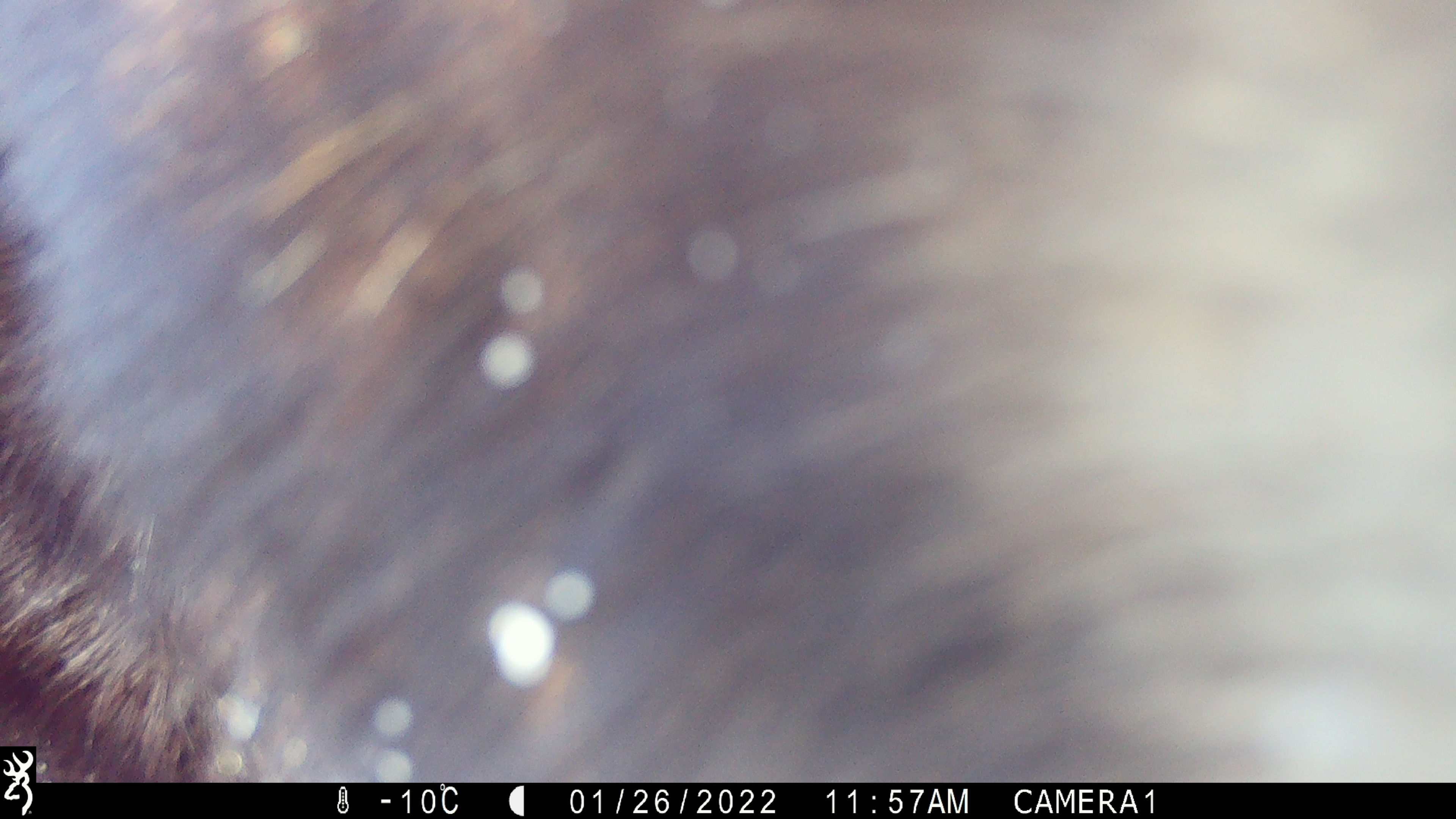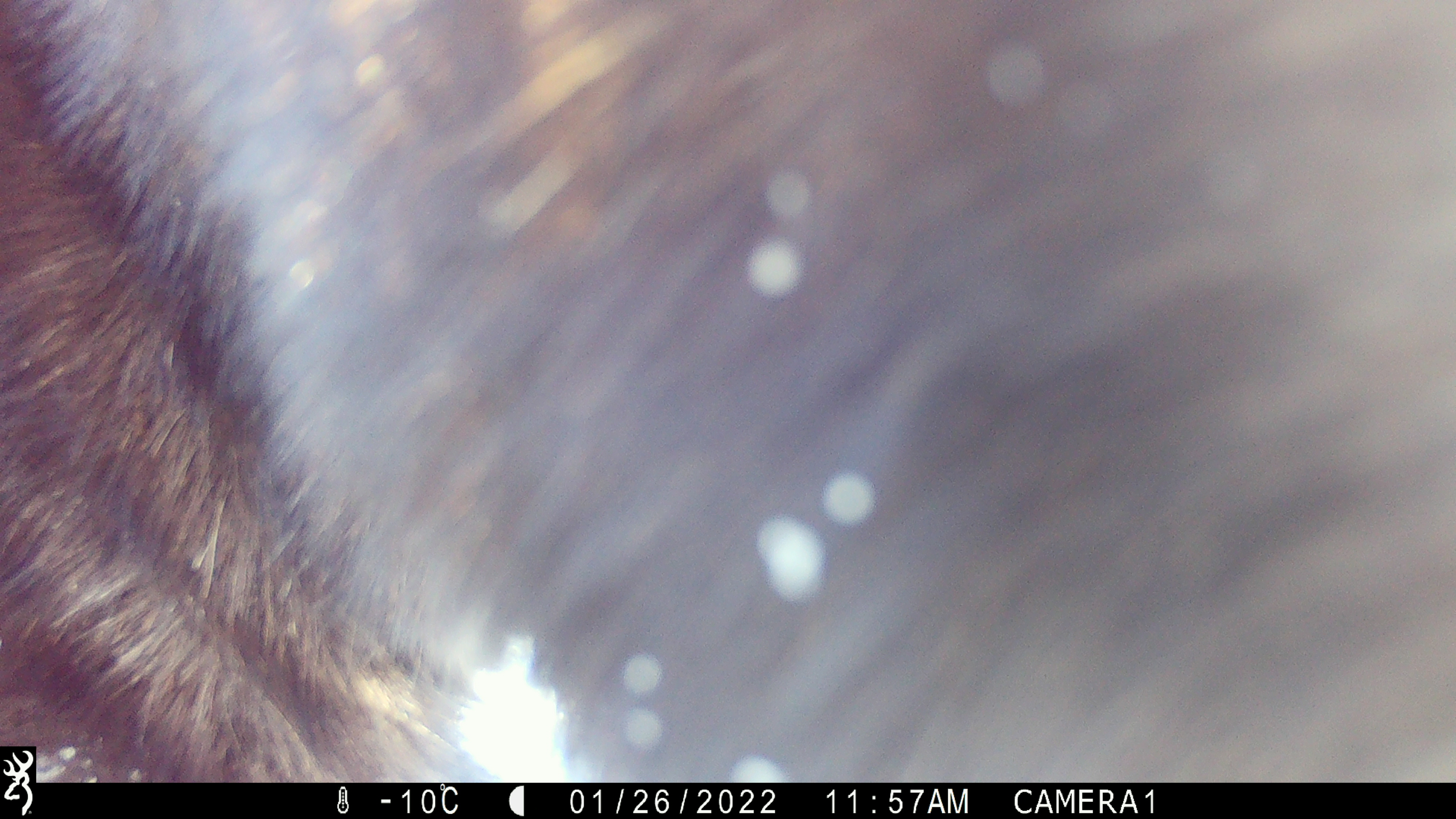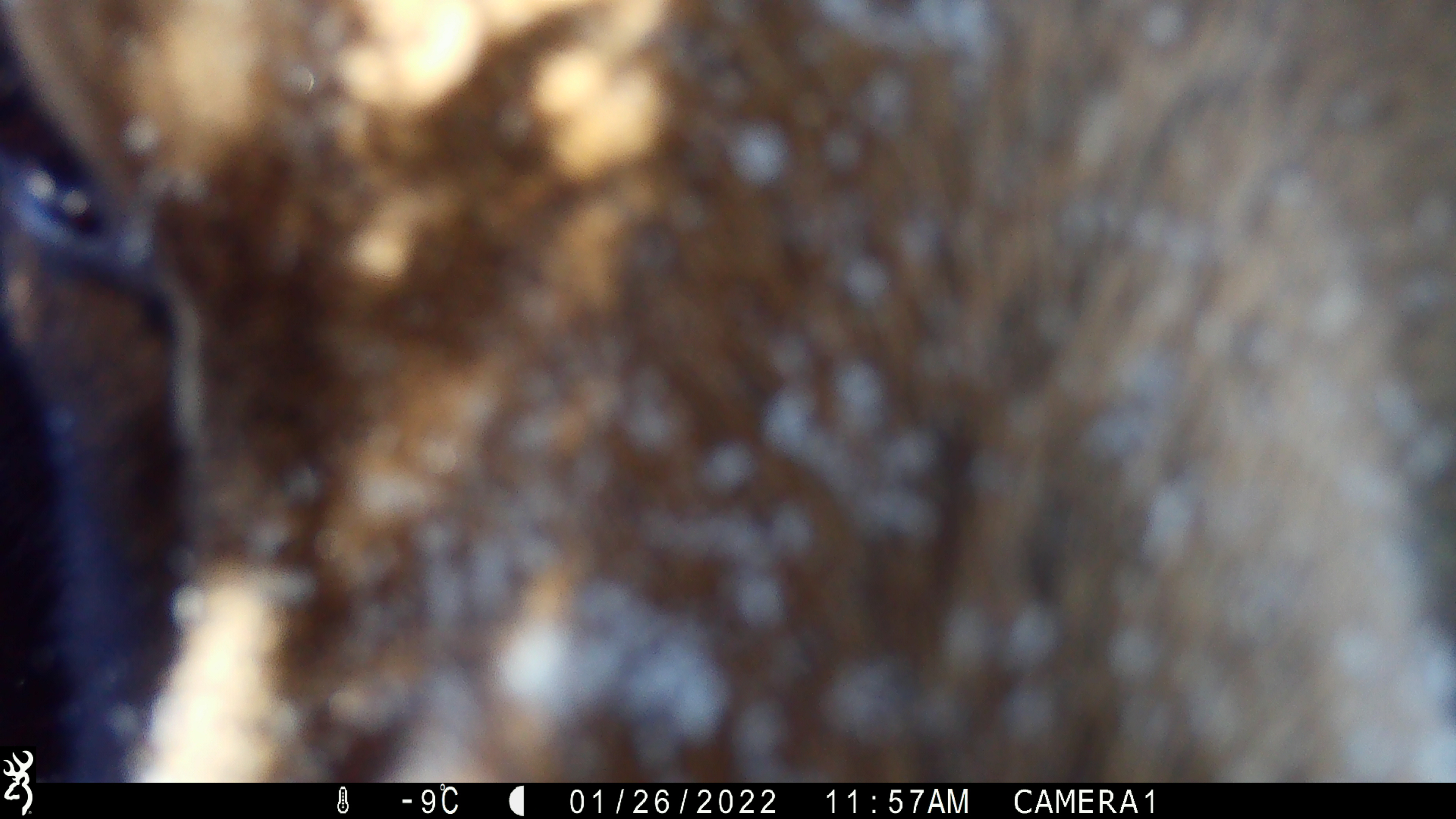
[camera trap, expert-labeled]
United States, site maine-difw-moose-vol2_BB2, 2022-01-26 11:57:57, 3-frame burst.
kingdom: Animalia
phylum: Chordata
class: Mammalia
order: Artiodactyla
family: Cervidae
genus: Alces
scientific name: Alces alces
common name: moose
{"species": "moose (Alces alces)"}